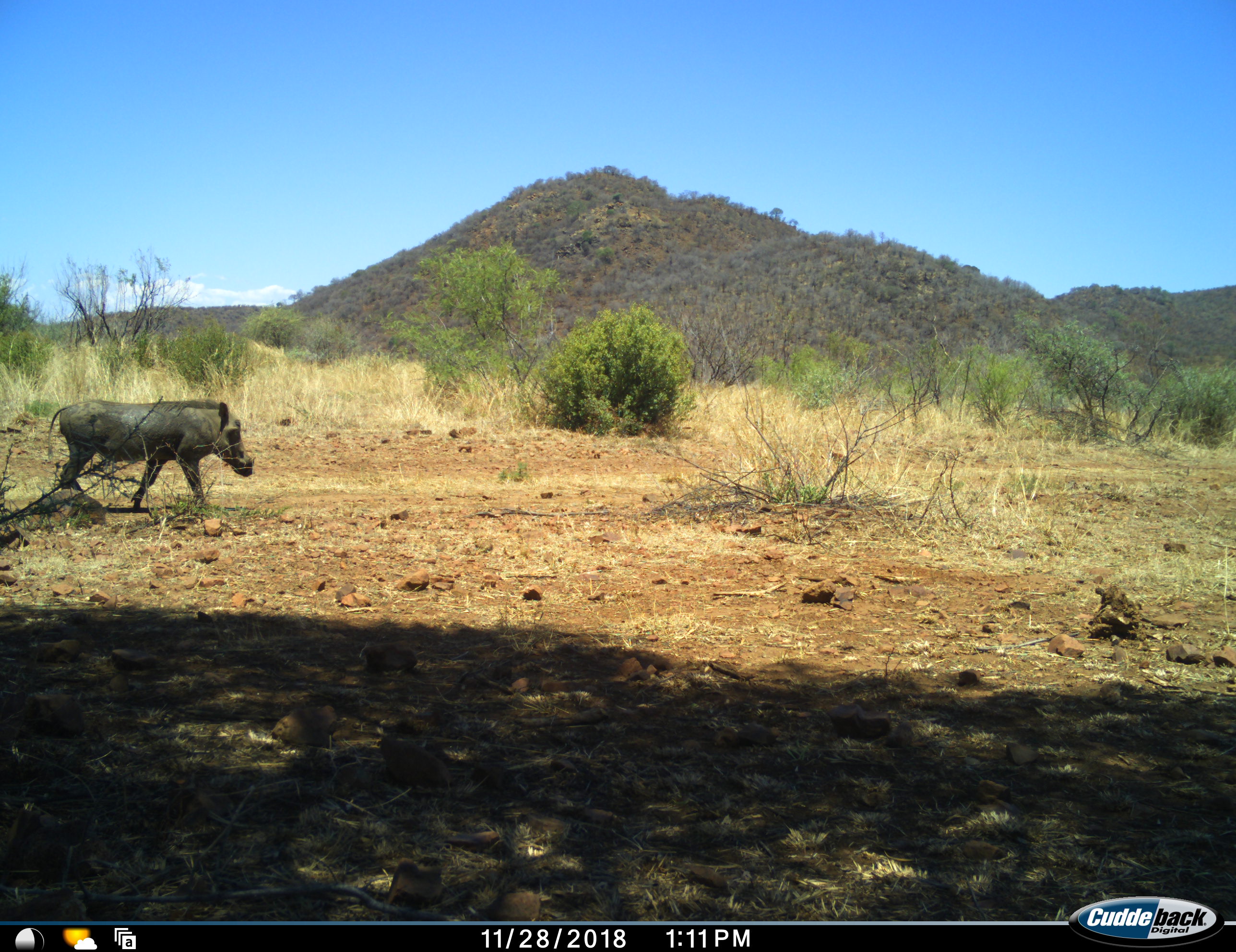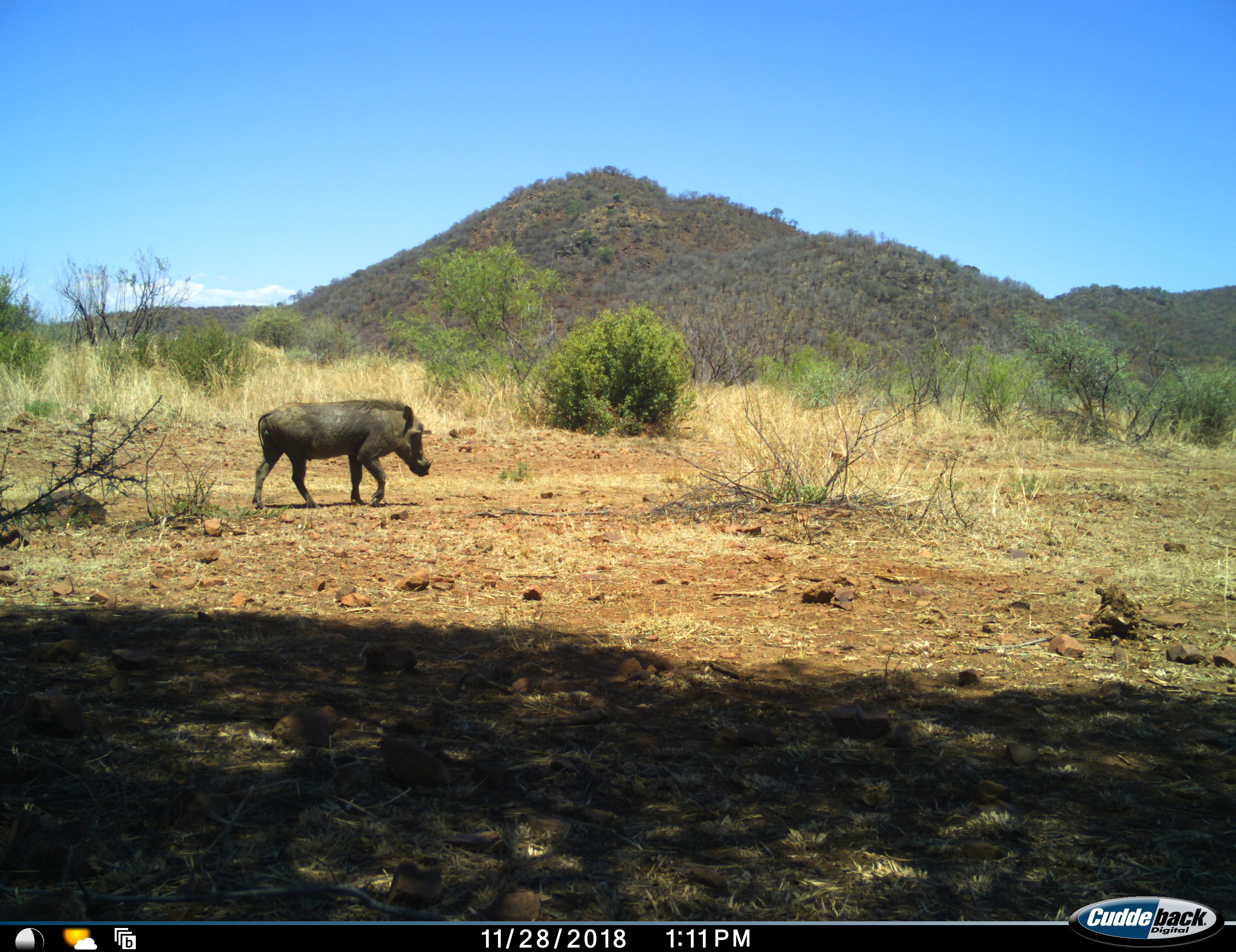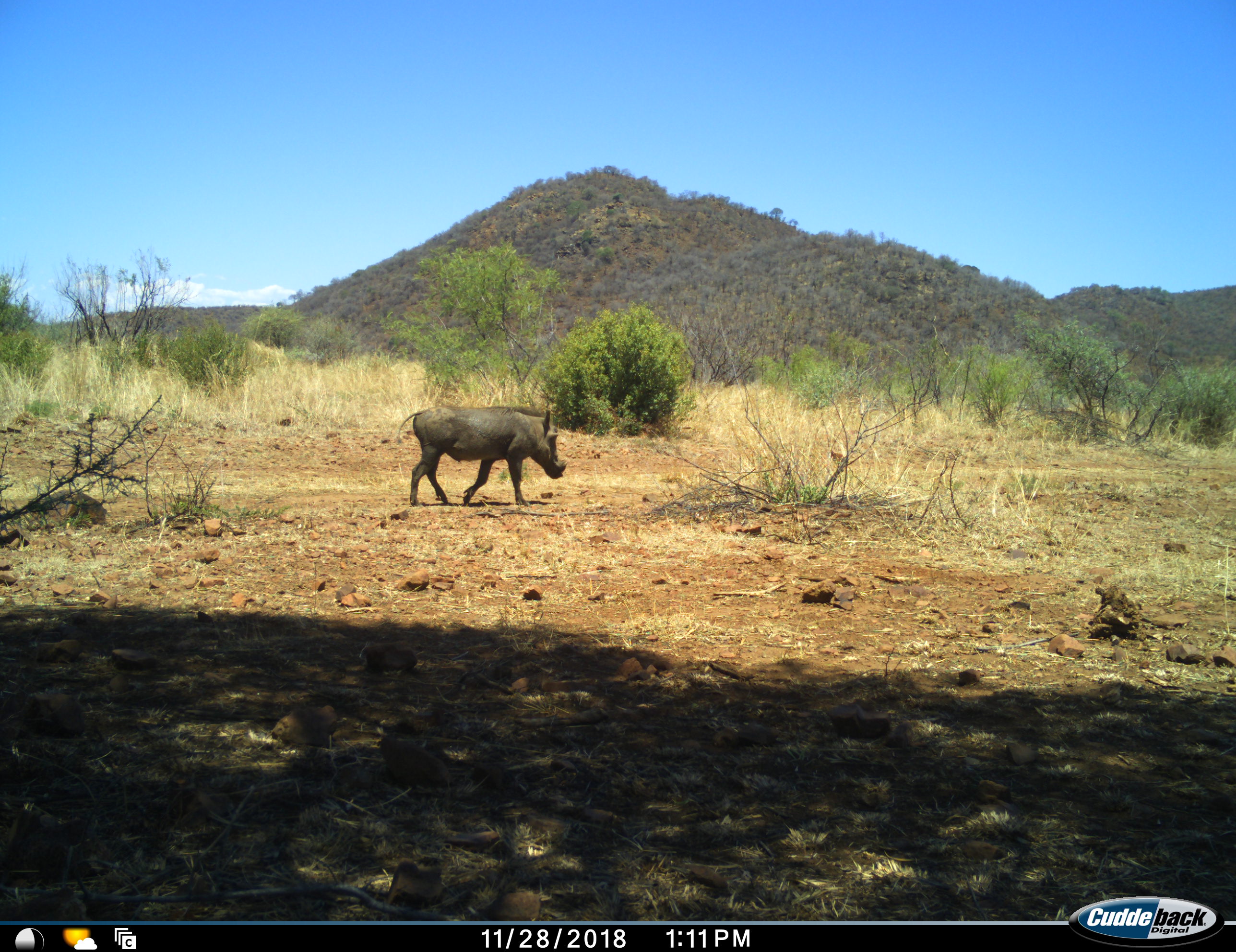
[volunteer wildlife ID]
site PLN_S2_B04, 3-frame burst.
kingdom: Animalia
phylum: Chordata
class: Mammalia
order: Artiodactyla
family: Suidae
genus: Phacochoerus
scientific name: Phacochoerus africanus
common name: warthog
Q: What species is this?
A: Warthog (Phacochoerus africanus).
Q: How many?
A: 1.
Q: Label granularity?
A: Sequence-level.